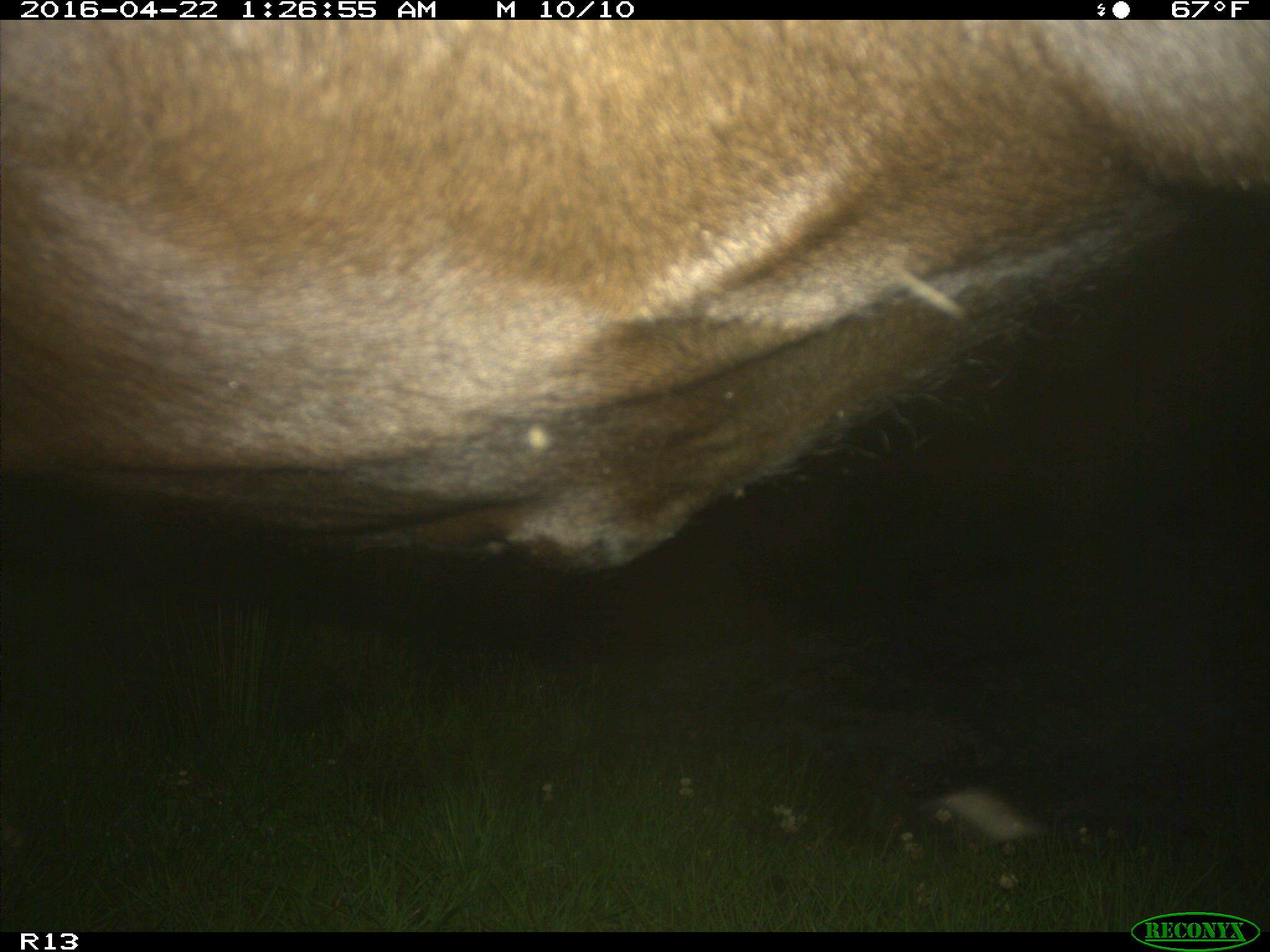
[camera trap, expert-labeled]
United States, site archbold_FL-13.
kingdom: Animalia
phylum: Chordata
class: Mammalia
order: Artiodactyla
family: Bovidae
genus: Bos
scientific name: Bos taurus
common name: domestic cow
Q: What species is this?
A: Bos taurus (domestic cow).